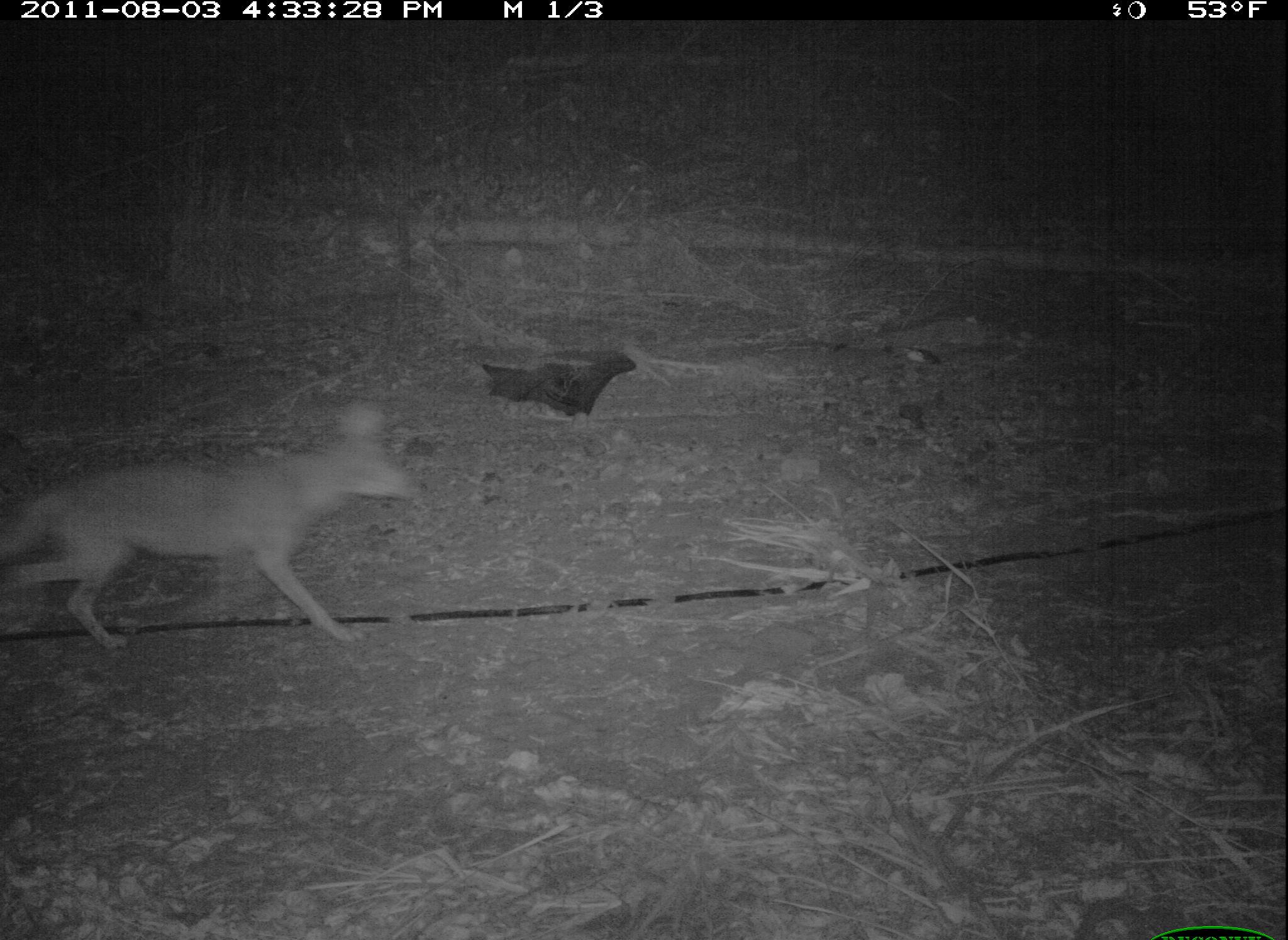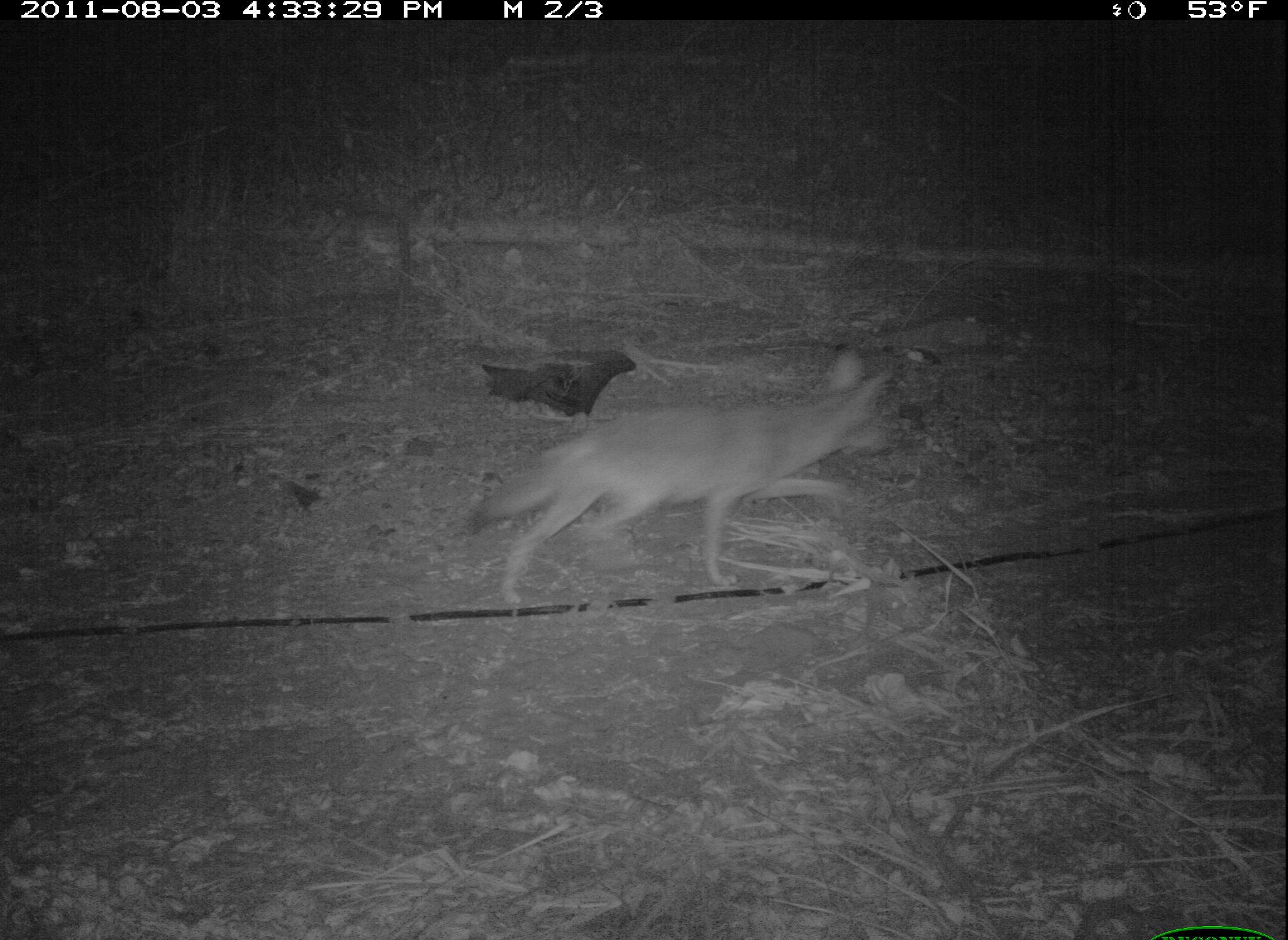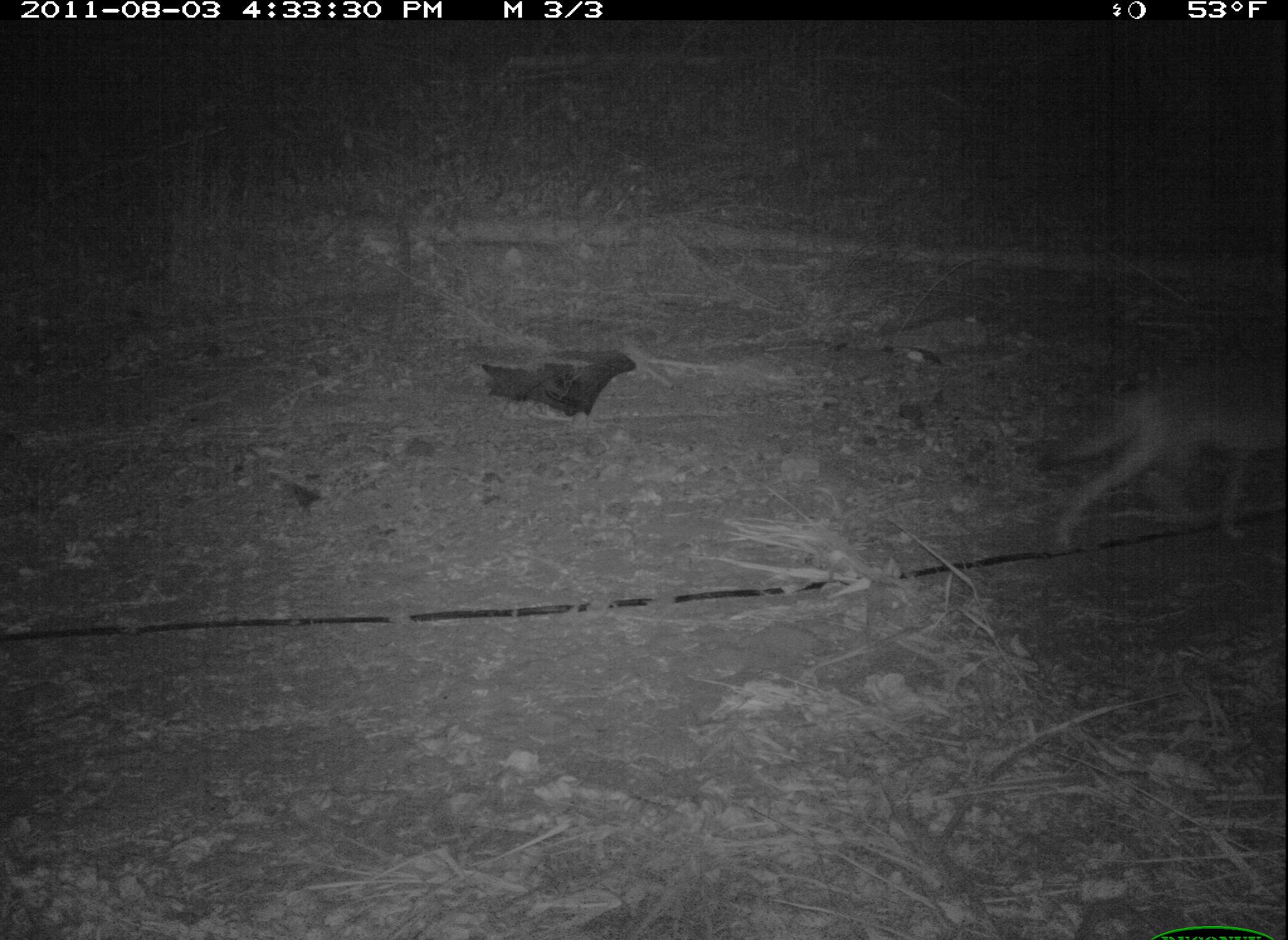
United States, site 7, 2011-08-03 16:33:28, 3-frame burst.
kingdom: Animalia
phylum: Chordata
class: Mammalia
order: Carnivora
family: Canidae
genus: Canis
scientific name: Canis latrans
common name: coyote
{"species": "coyote (Canis latrans)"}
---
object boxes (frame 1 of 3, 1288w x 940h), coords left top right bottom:
coyote: 3 432 460 668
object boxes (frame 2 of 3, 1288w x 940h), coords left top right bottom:
coyote: 470 333 918 619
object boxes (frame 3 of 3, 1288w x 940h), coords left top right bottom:
coyote: 1022 356 1272 552